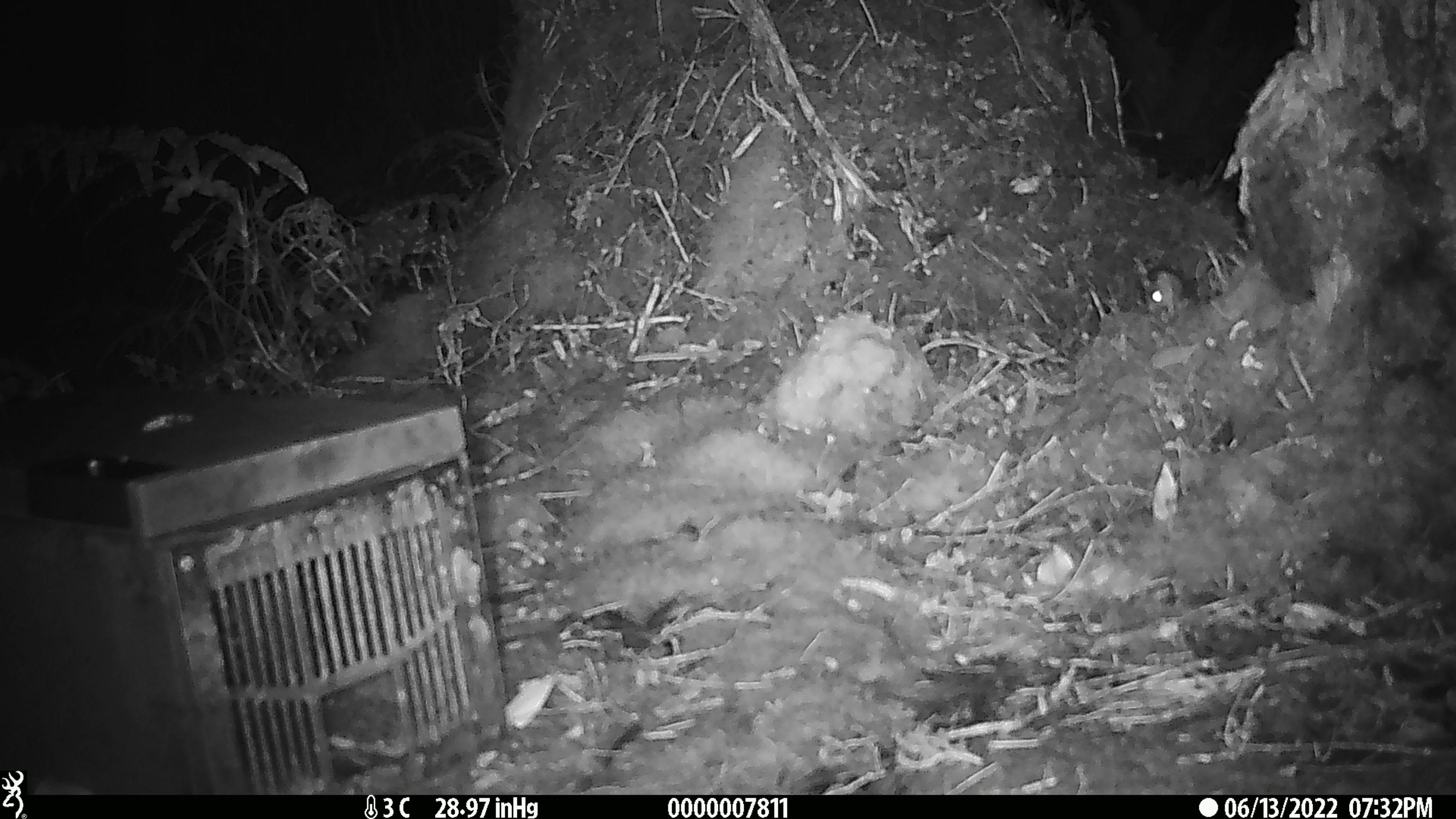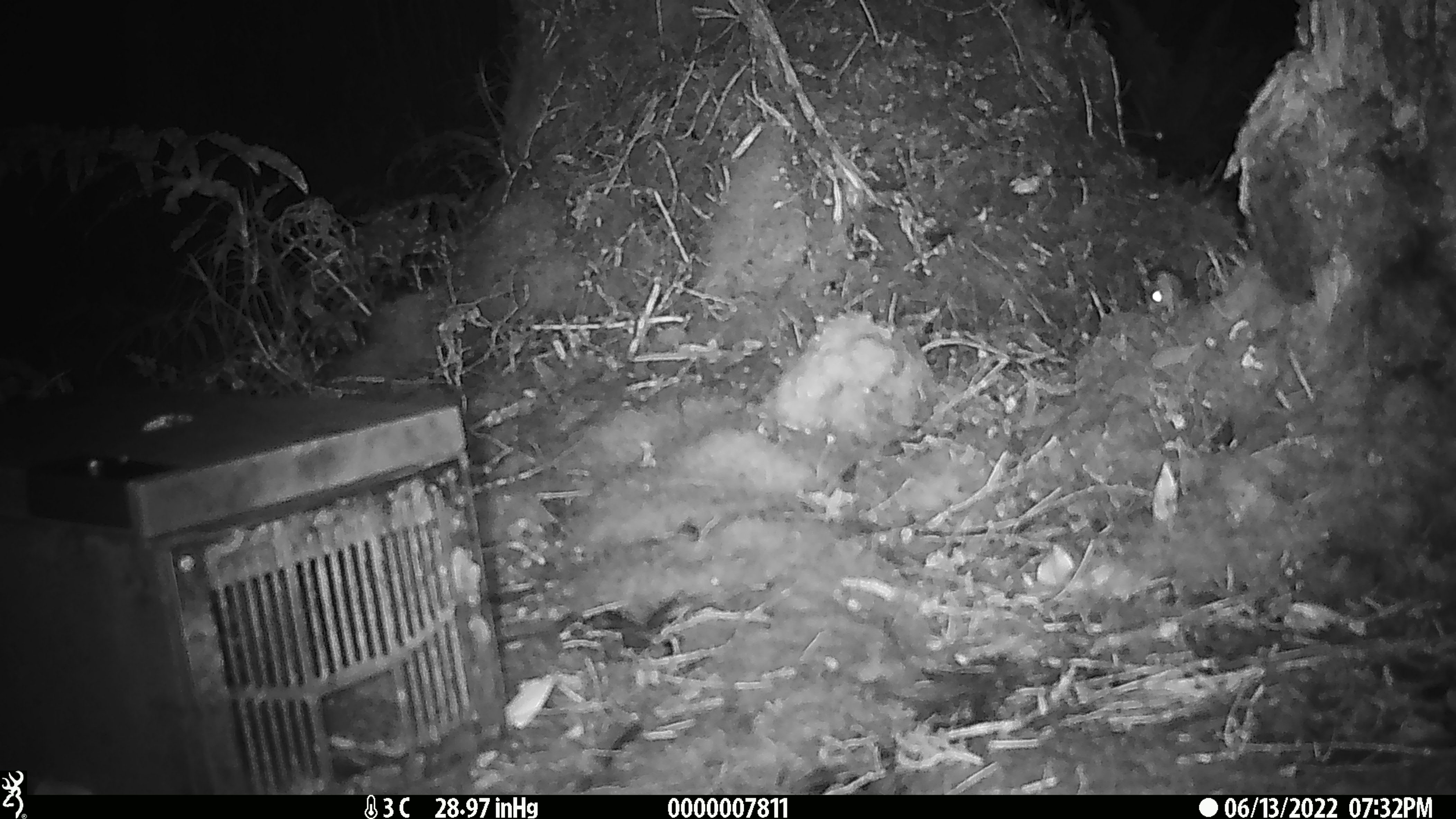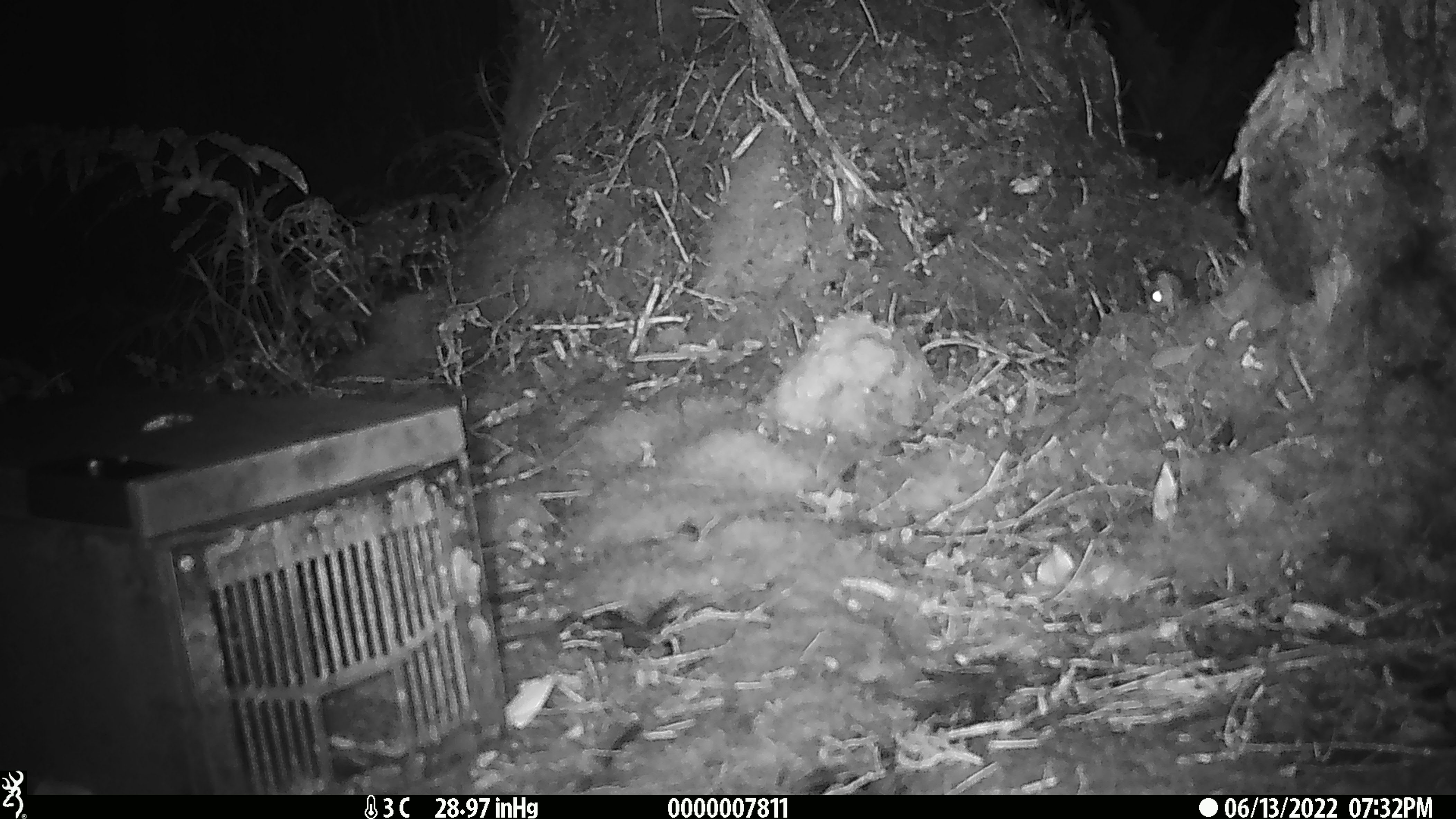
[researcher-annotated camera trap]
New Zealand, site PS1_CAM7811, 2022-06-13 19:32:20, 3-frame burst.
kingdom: Animalia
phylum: Chordata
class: Mammalia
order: Rodentia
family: Muridae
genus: Mus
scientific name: Mus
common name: mouse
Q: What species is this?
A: Mouse (Mus).